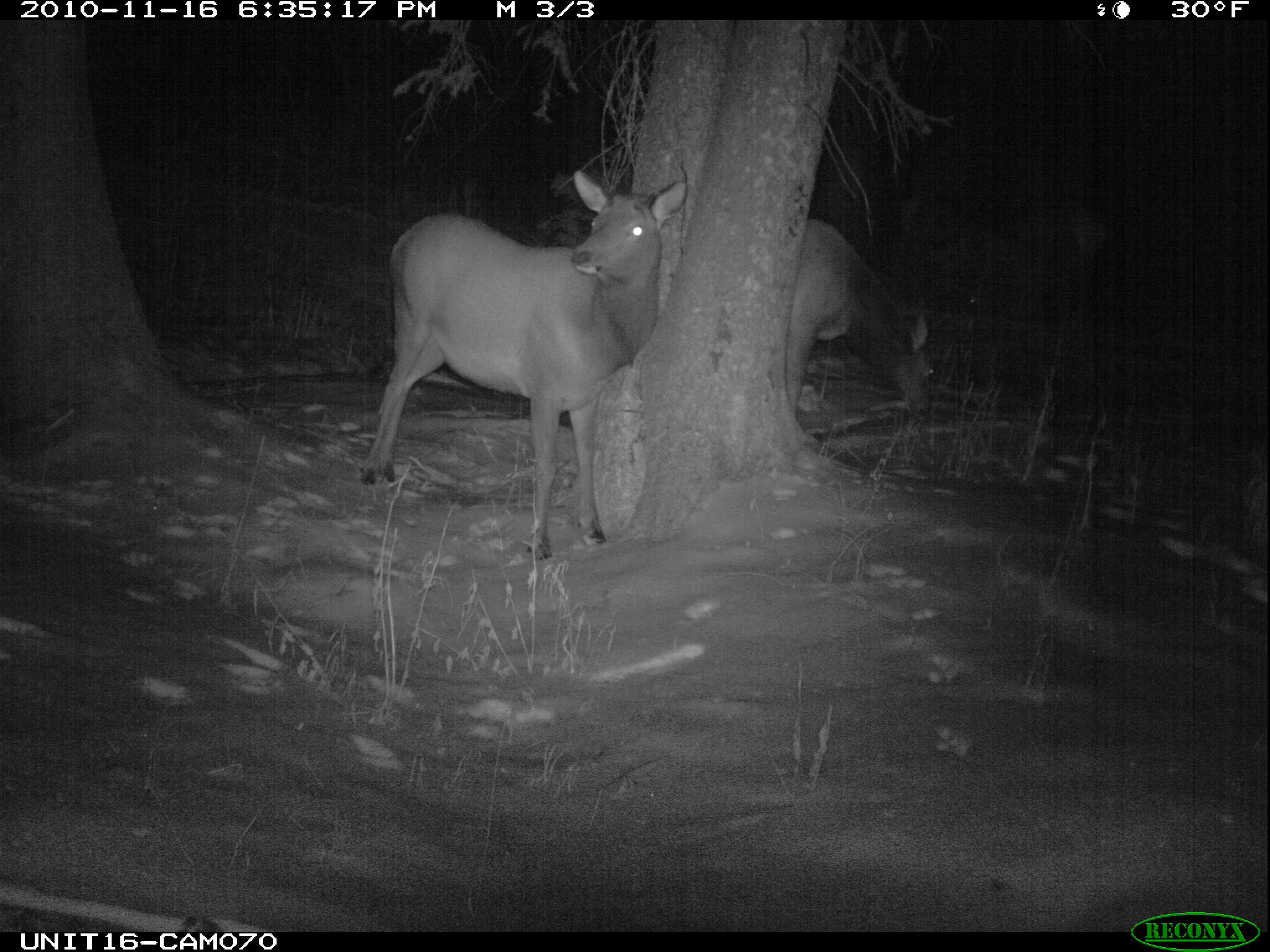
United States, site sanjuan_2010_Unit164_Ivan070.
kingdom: Animalia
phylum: Chordata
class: Mammalia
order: Artiodactyla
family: Cervidae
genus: Cervus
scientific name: Cervus elaphus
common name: red deer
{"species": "Cervus elaphus (red deer)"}